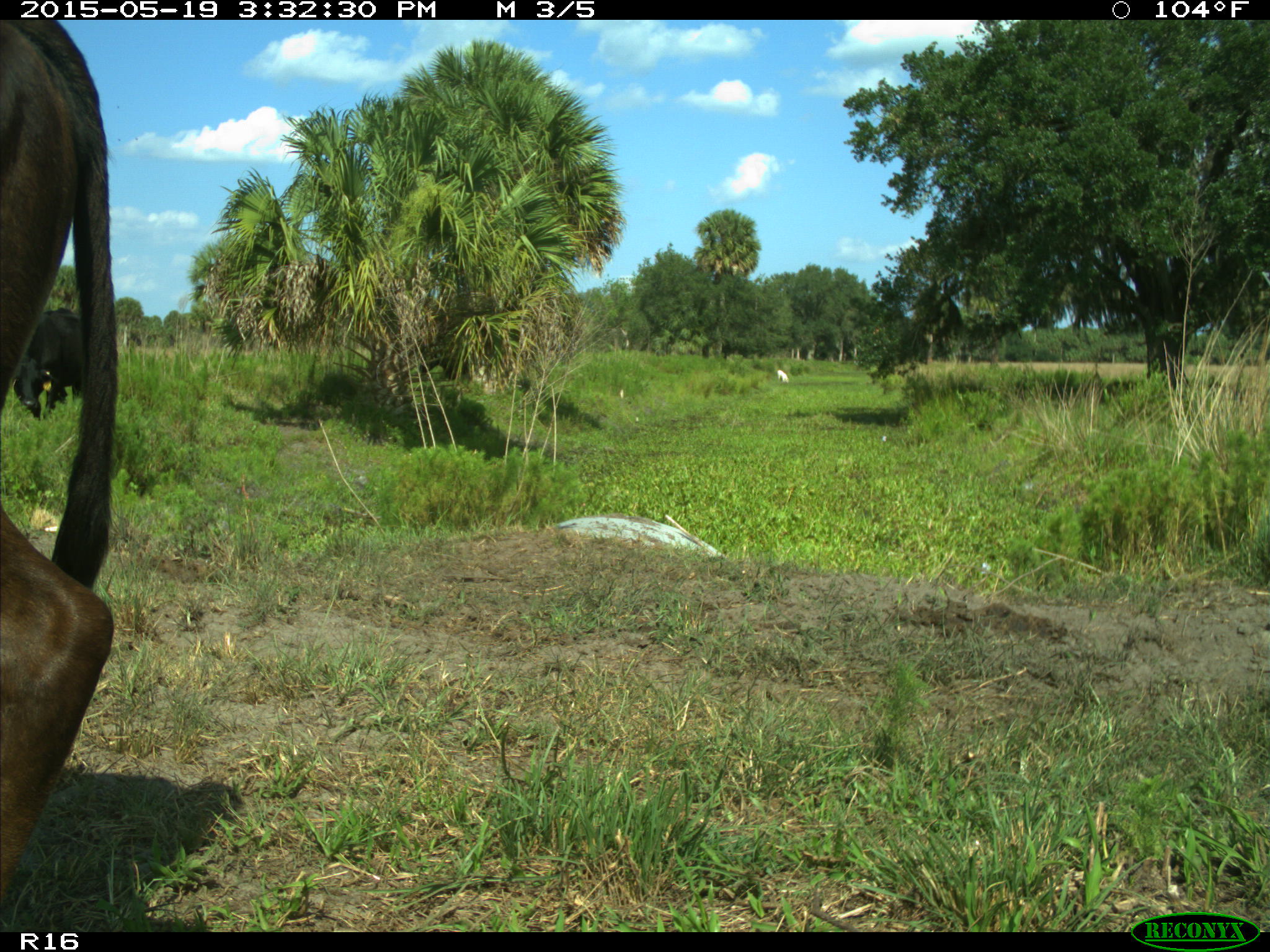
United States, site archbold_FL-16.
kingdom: Animalia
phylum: Chordata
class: Mammalia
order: Artiodactyla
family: Bovidae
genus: Bos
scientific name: Bos taurus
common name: domestic cow